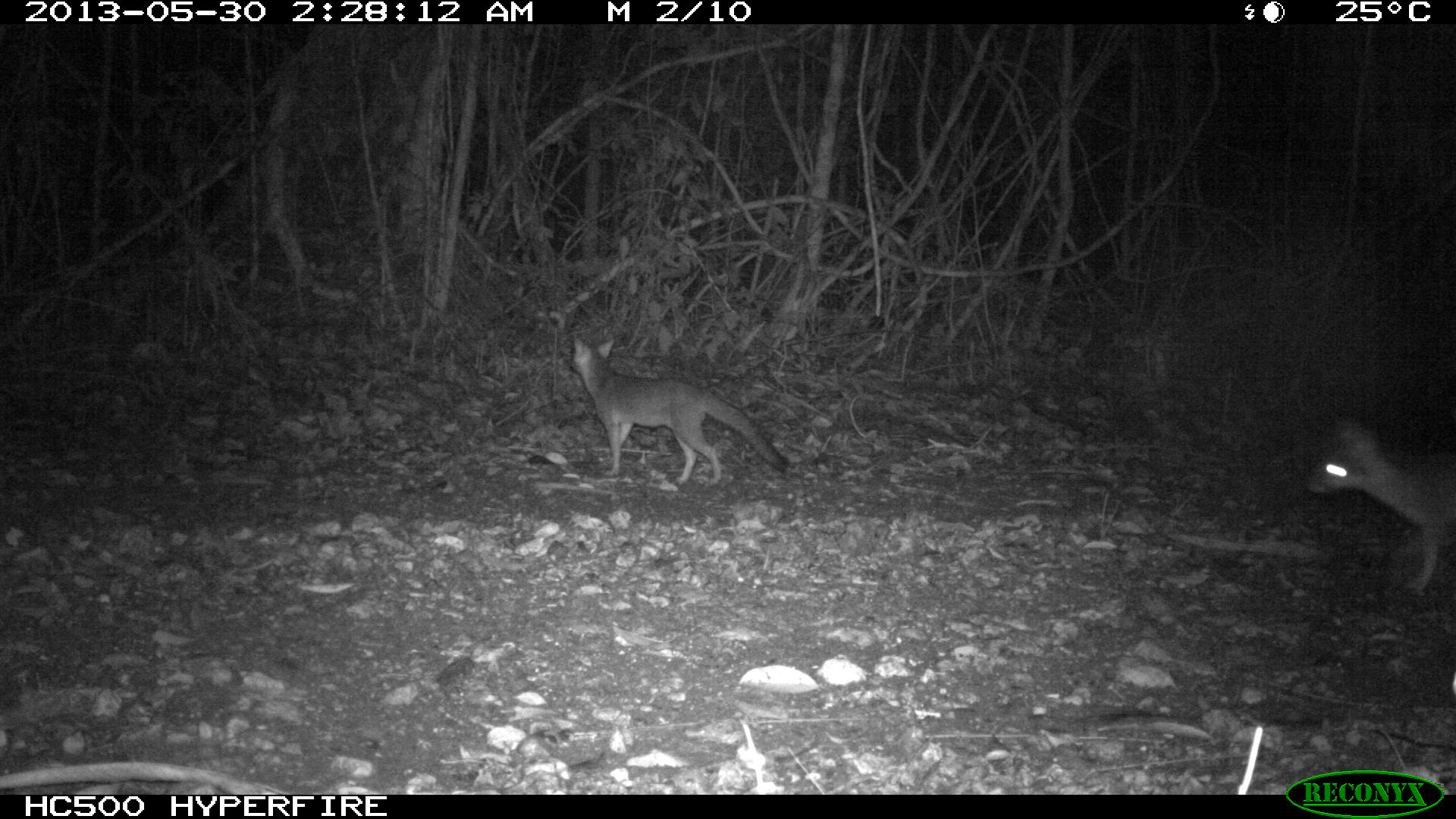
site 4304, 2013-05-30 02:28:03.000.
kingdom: Animalia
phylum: Chordata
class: Mammalia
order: Carnivora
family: Canidae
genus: Urocyon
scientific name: Urocyon cinereoargenteus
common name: gray fox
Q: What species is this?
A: Urocyon cinereoargenteus (gray fox).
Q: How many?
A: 2.